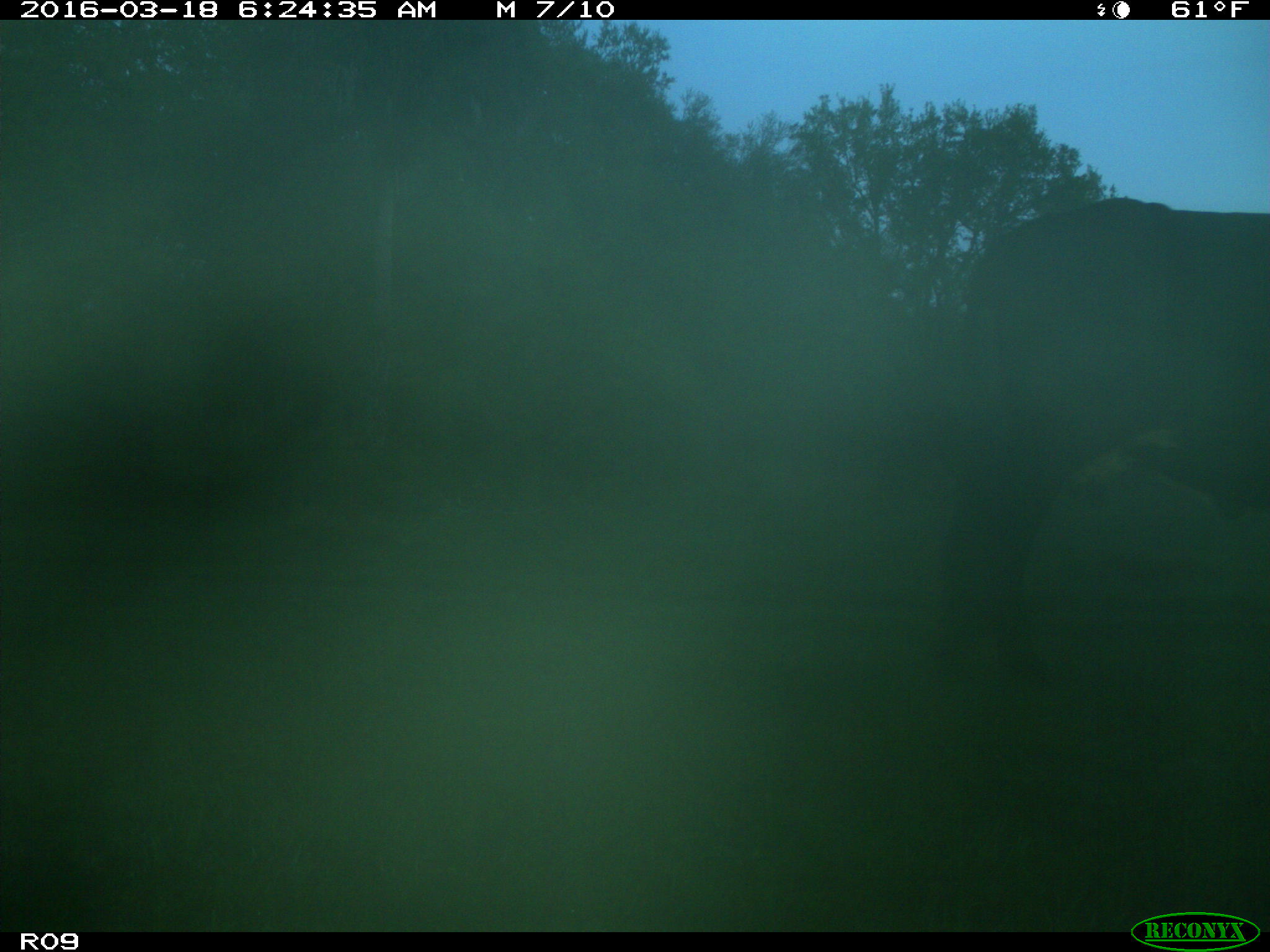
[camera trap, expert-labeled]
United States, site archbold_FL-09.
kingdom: Animalia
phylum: Chordata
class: Mammalia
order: Artiodactyla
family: Bovidae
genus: Bos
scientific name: Bos taurus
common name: domestic cow